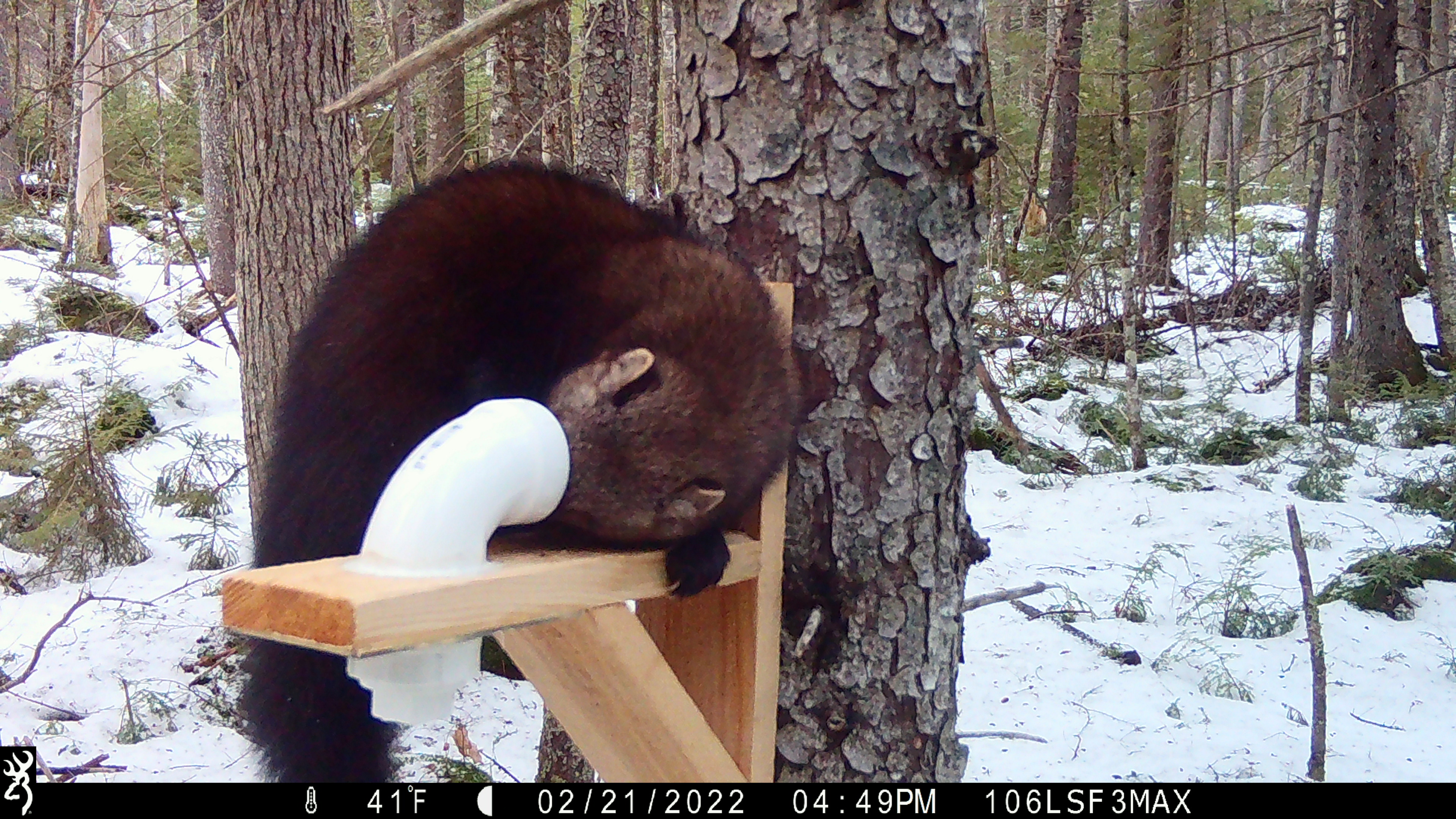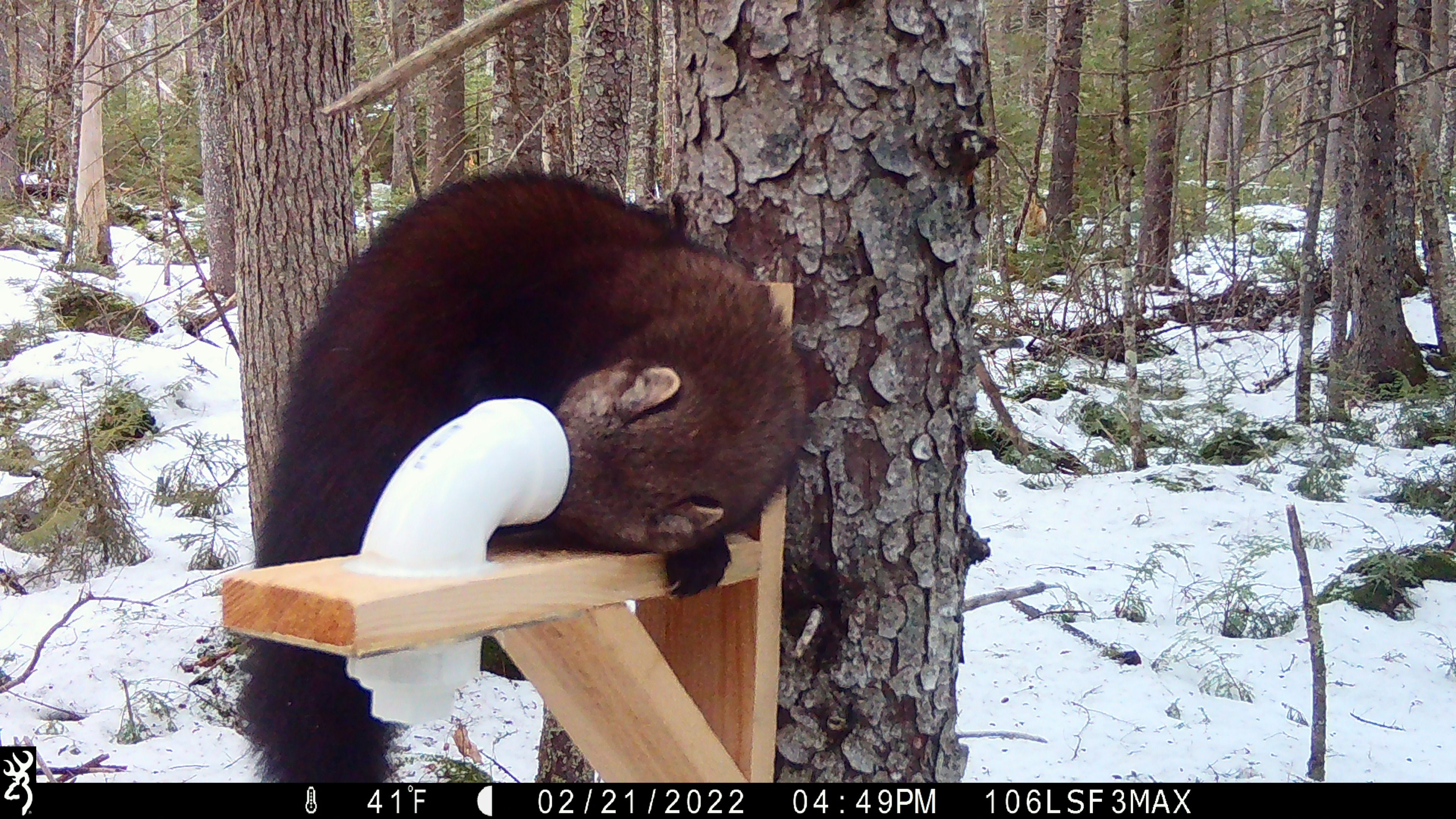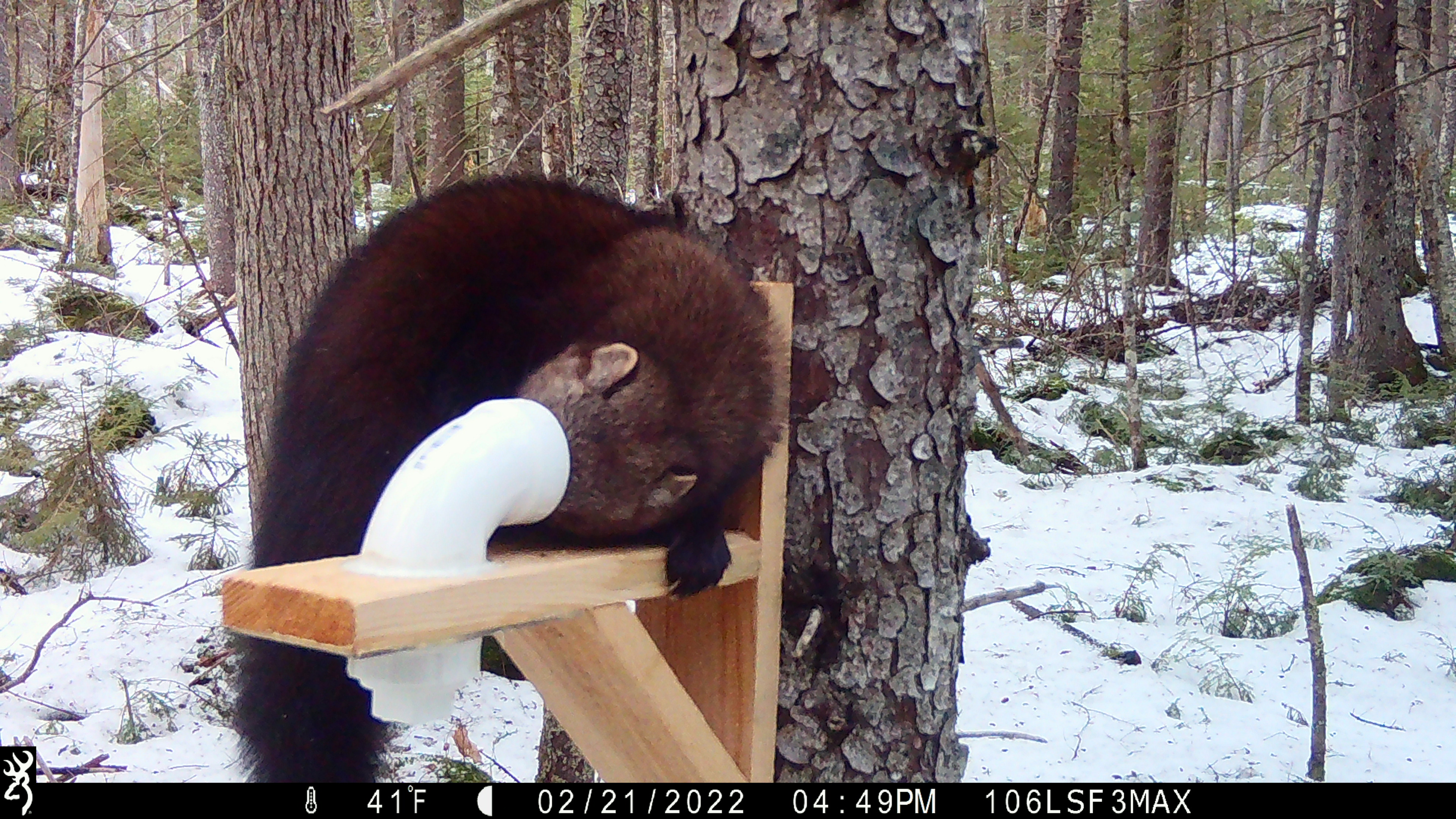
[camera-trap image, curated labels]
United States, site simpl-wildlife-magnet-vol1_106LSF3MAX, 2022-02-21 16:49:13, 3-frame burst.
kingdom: Animalia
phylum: Chordata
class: Mammalia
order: Carnivora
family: Mustelidae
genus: Pekania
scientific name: Pekania pennanti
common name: fisher